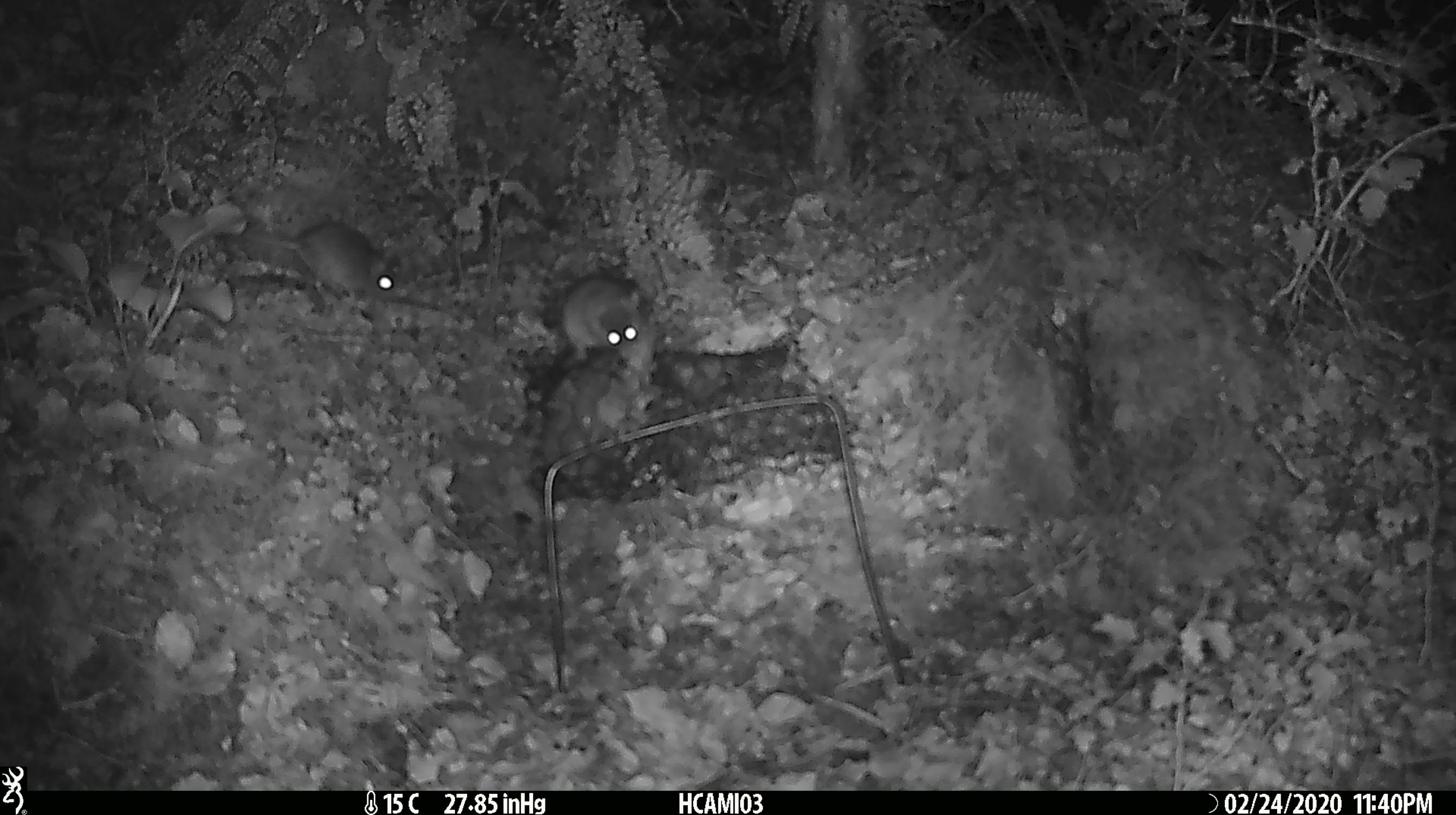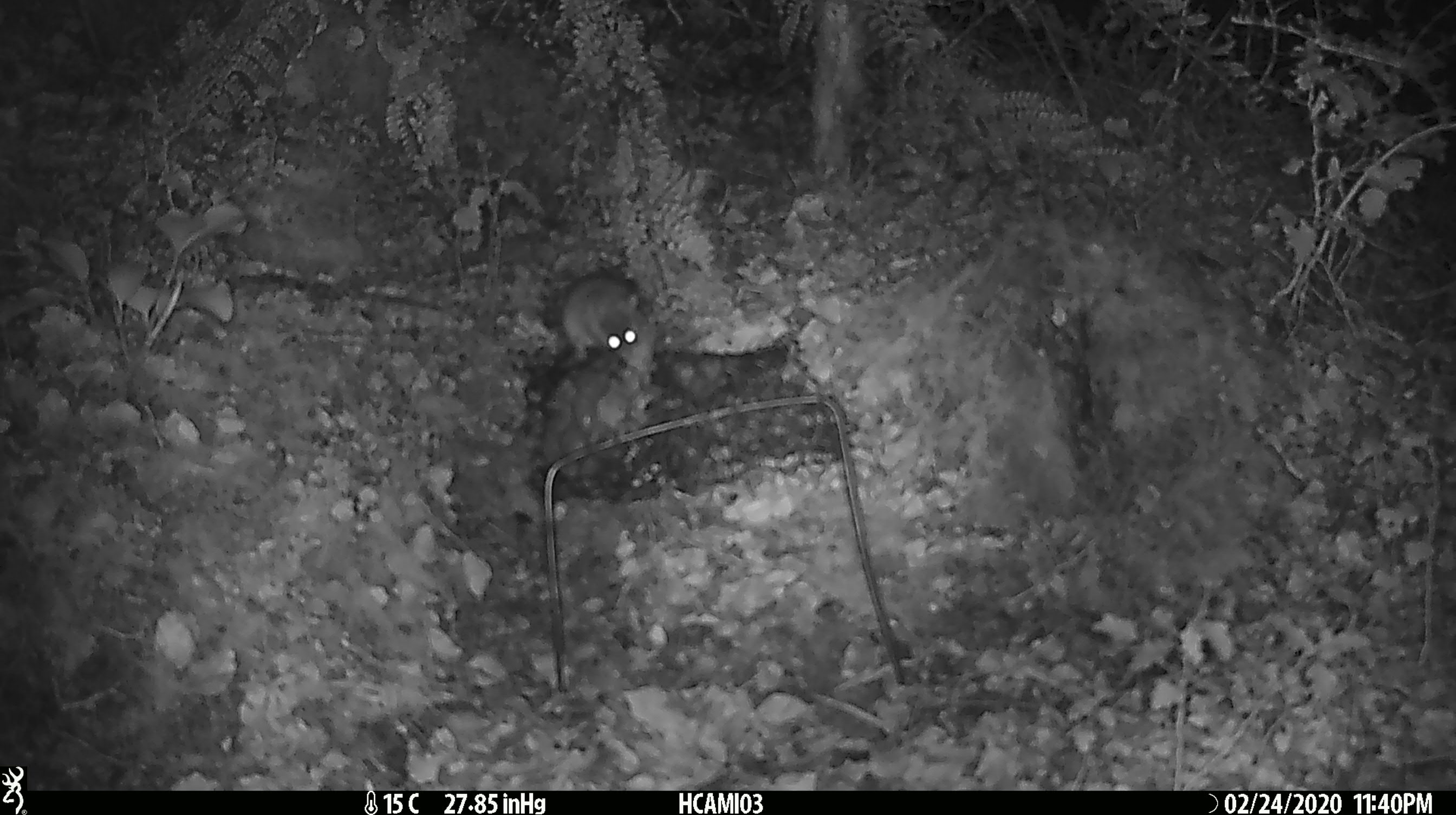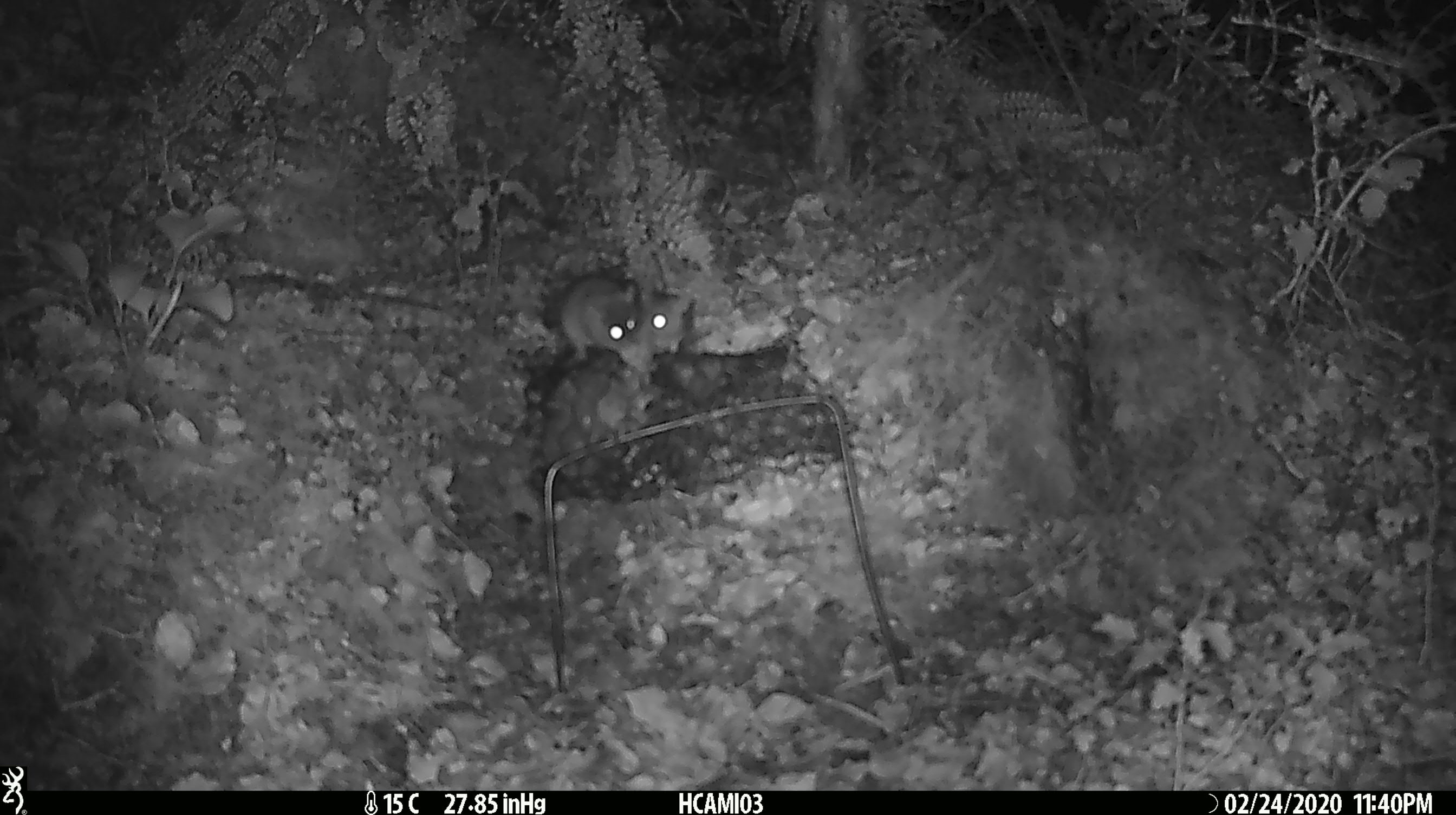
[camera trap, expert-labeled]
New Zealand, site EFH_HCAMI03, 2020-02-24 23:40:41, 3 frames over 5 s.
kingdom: Animalia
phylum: Chordata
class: Mammalia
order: Rodentia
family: Muridae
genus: Mus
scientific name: Mus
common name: mouse